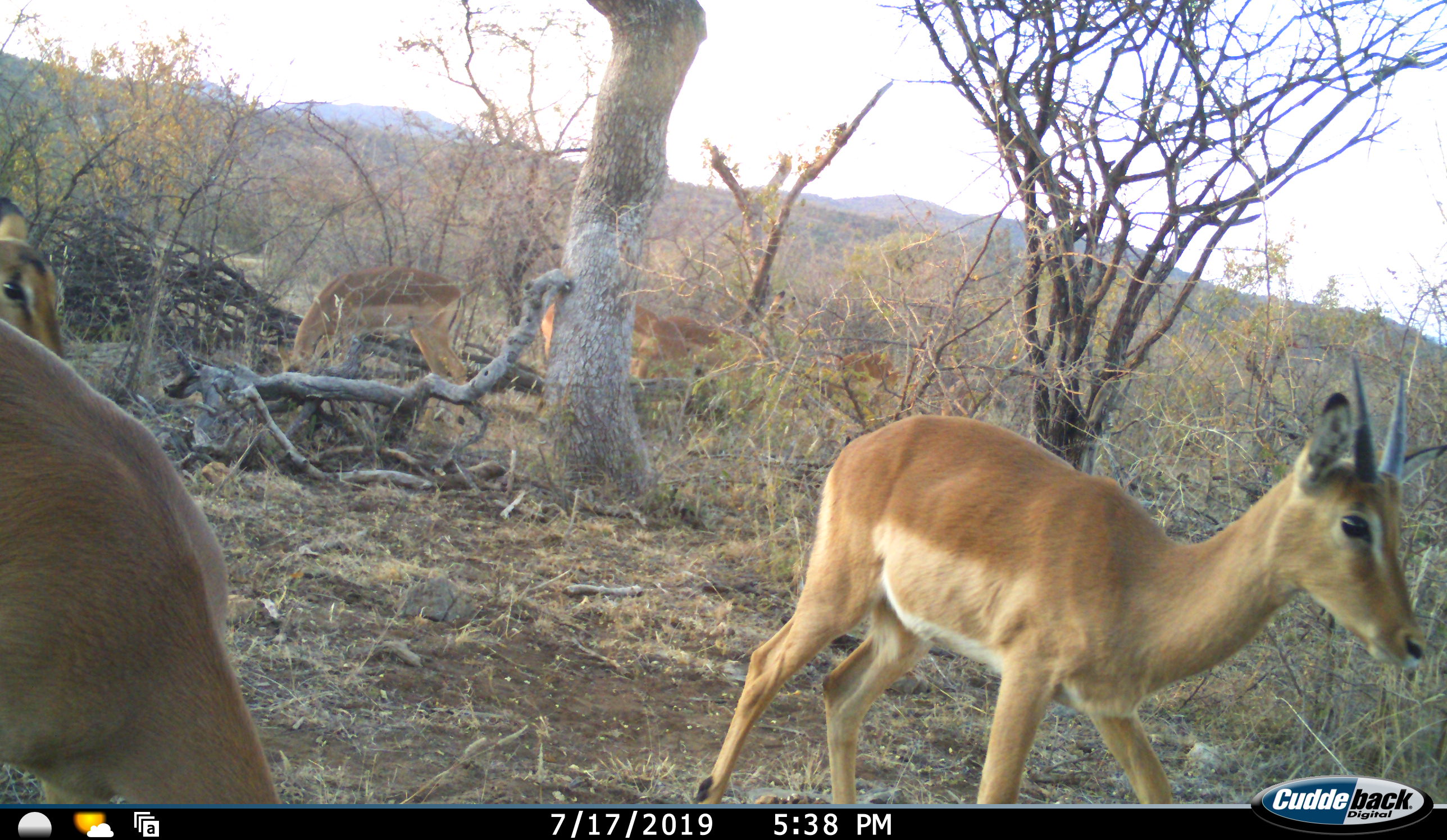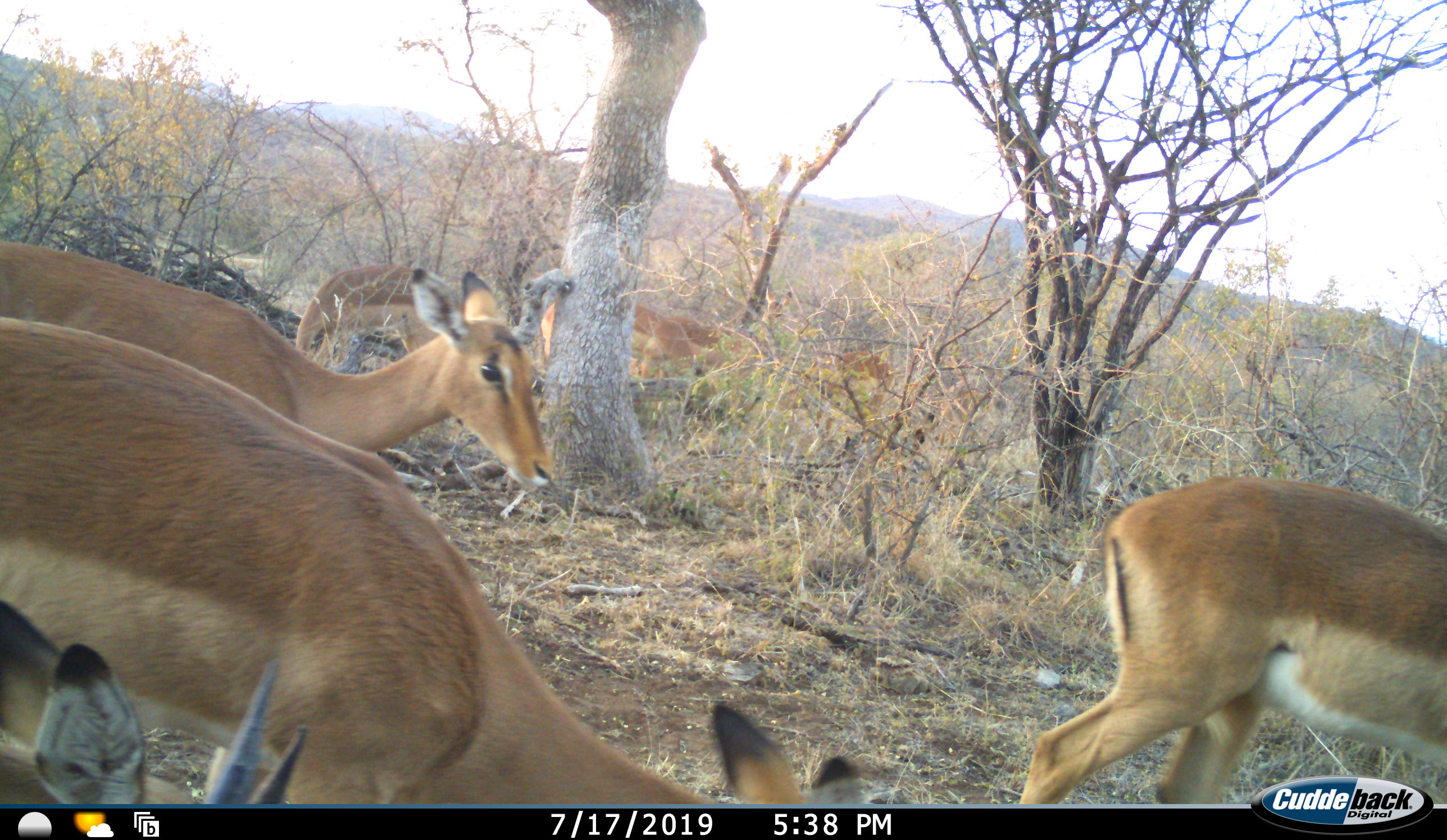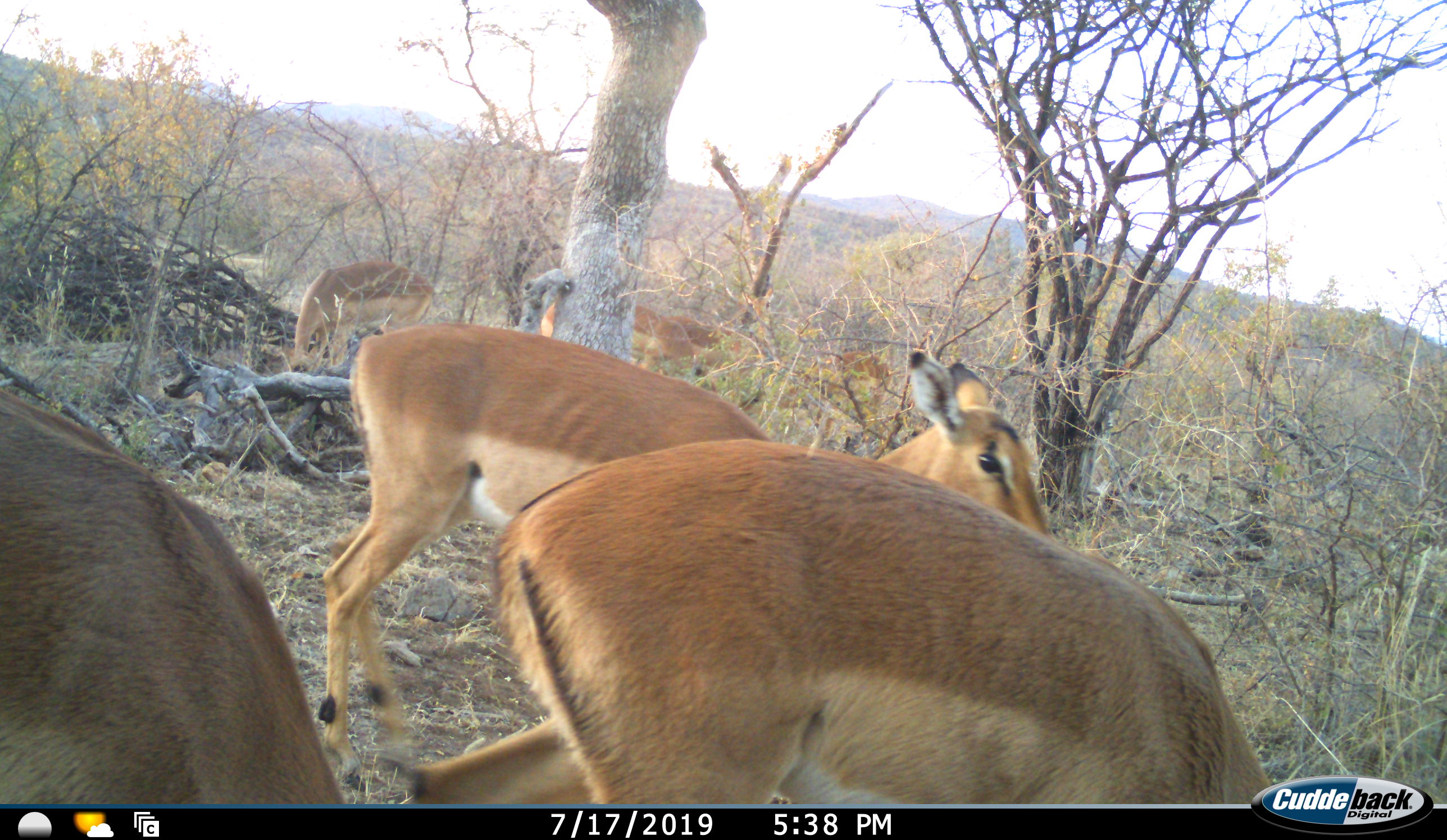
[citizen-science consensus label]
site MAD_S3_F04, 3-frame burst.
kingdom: Animalia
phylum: Chordata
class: Mammalia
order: Artiodactyla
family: Bovidae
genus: Aepyceros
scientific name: Aepyceros melampus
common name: impala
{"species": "impala (Aepyceros melampus)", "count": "7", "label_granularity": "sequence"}